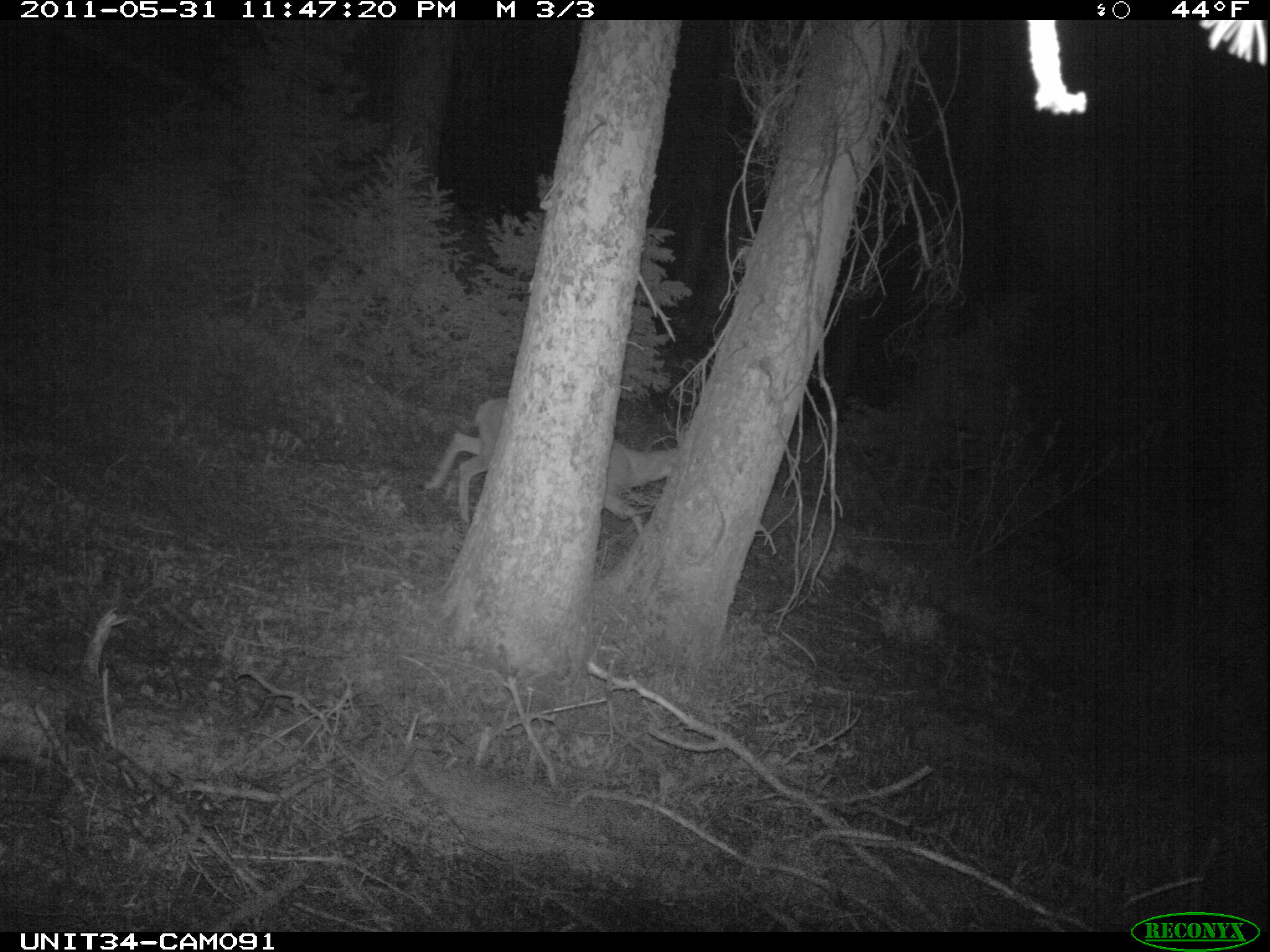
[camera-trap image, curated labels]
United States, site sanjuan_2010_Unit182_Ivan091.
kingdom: Animalia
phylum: Chordata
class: Mammalia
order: Artiodactyla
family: Cervidae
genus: Odocoileus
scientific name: Odocoileus hemionus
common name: mule deer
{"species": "Odocoileus hemionus (mule deer)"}